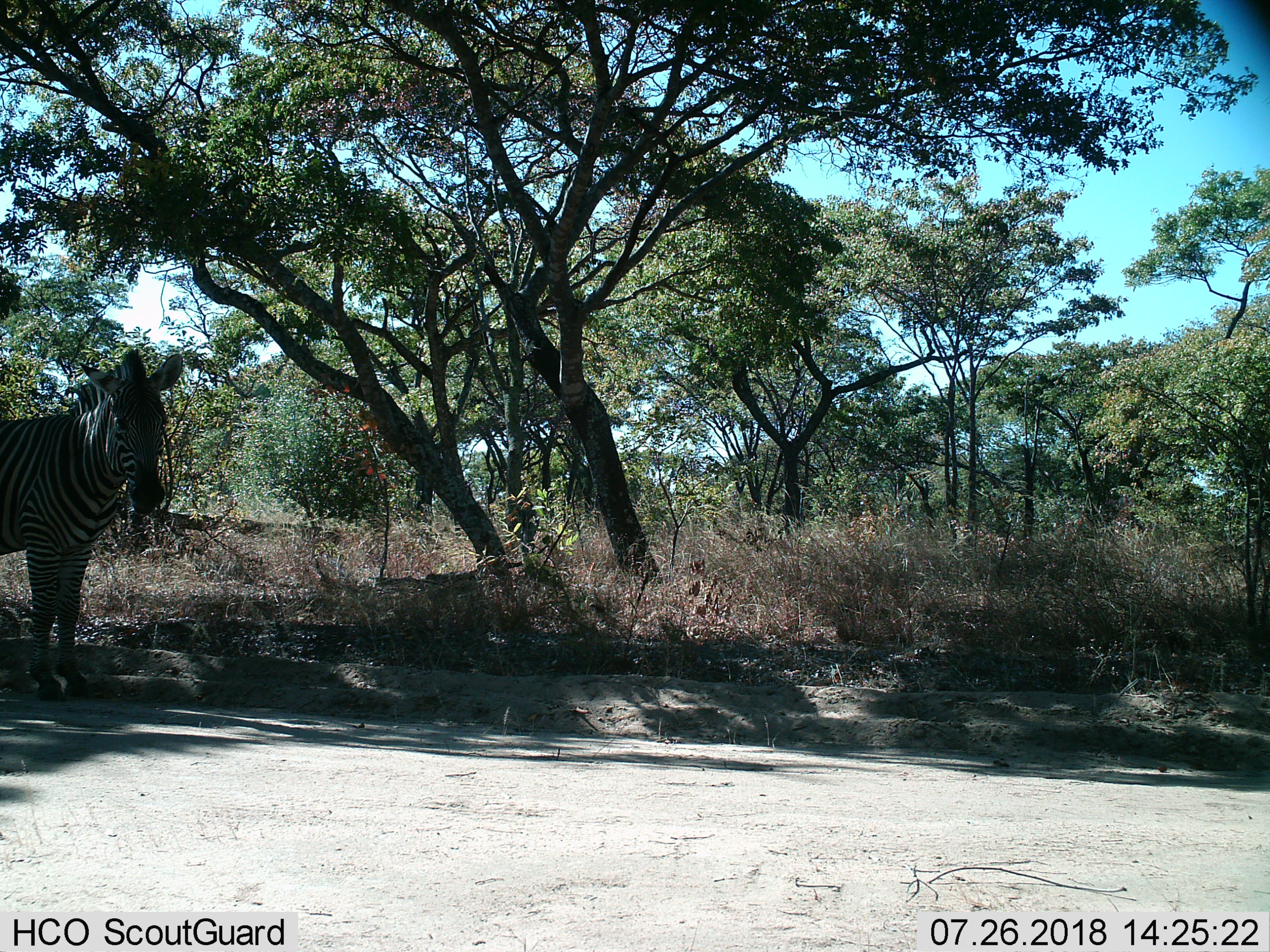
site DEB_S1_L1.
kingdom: Animalia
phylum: Chordata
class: Mammalia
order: Perissodactyla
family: Equidae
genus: Equus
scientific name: Equus quagga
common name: plains zebra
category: zebraplains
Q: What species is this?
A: Zebraplains (plains zebra) (Equus quagga).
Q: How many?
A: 1.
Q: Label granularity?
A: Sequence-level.